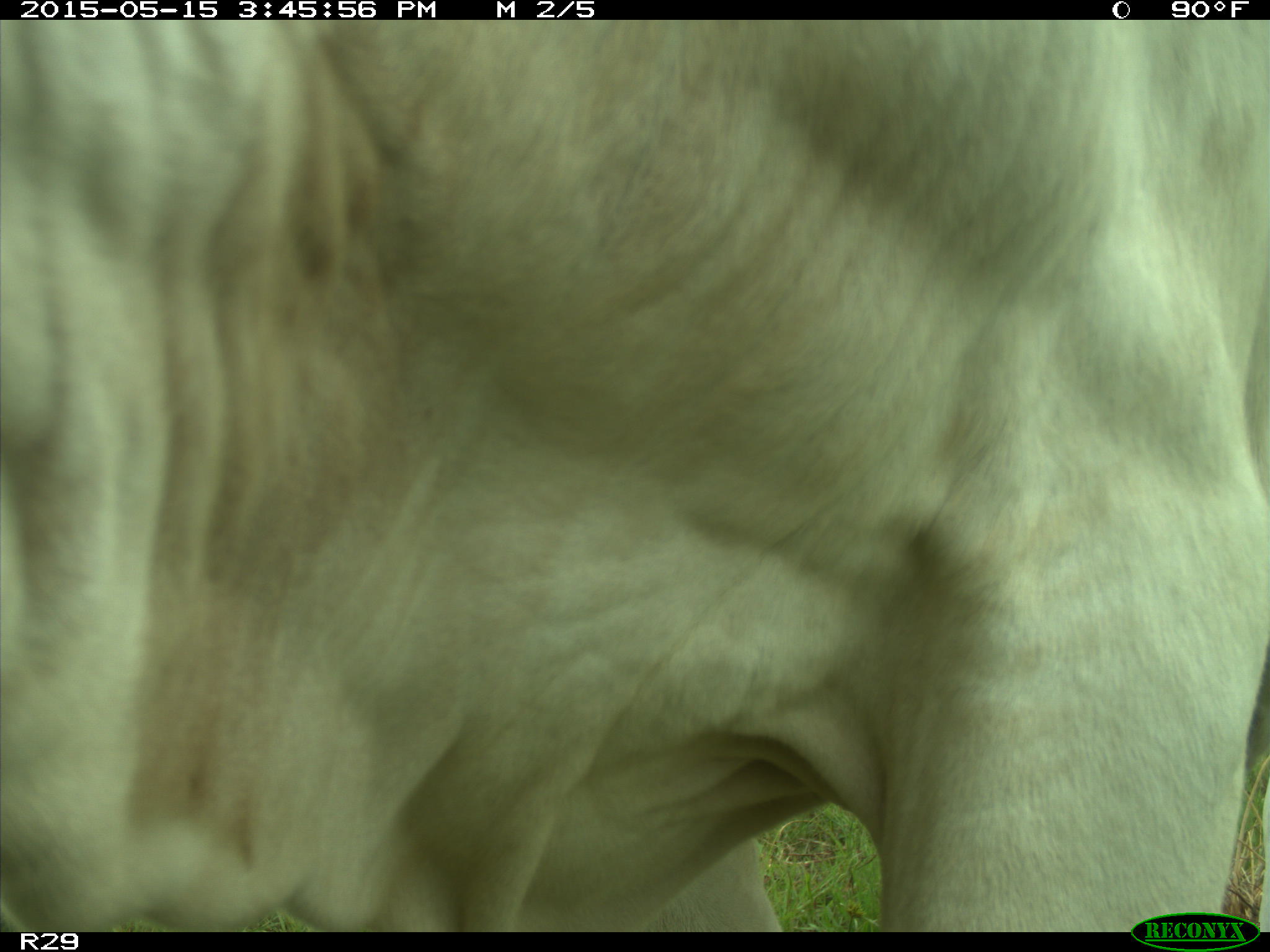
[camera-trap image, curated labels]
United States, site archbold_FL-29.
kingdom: Animalia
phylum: Chordata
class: Mammalia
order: Artiodactyla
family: Bovidae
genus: Bos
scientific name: Bos taurus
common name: domestic cow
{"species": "Bos taurus (domestic cow)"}